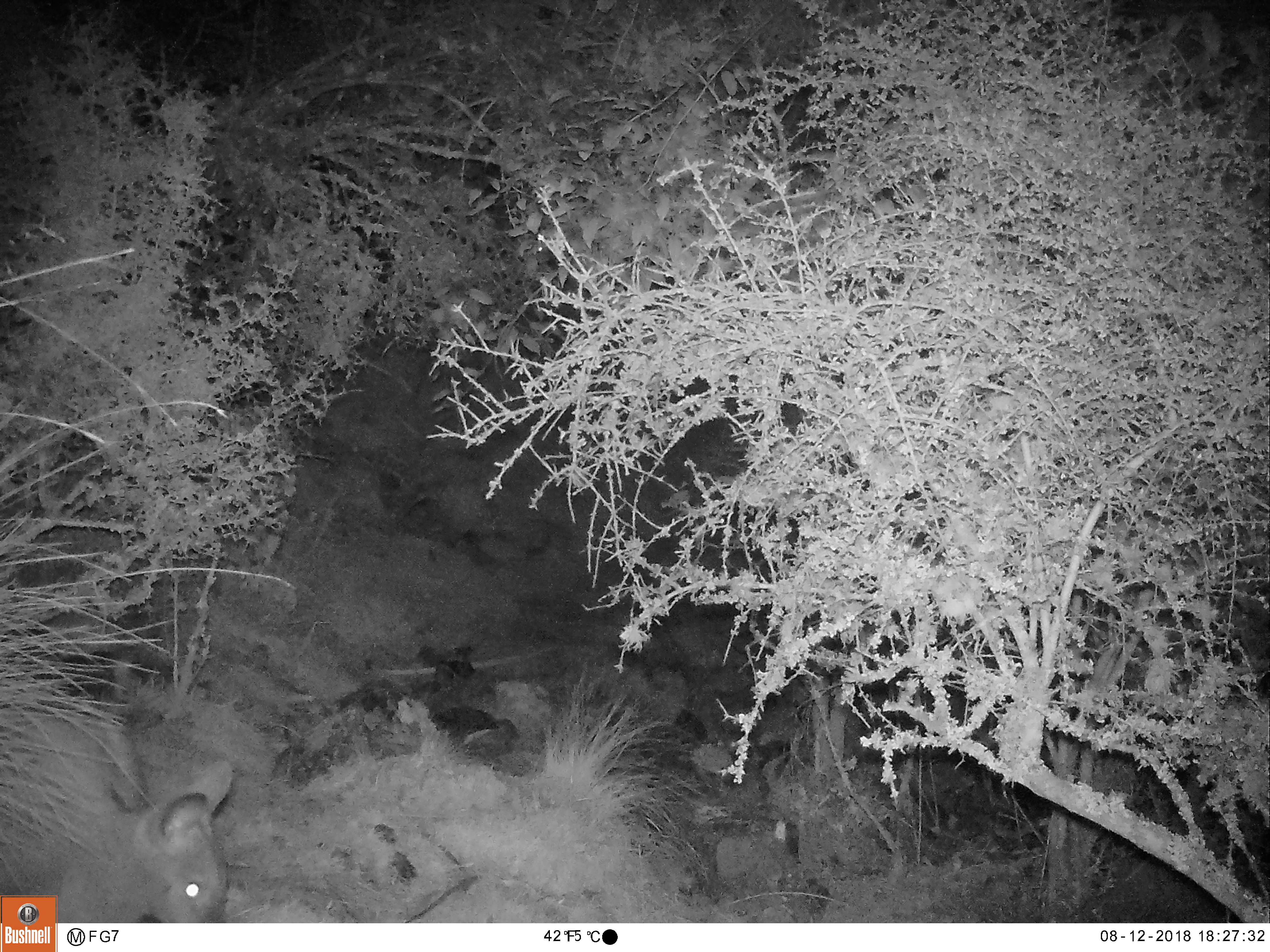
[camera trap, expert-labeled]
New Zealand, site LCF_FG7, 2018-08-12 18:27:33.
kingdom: Animalia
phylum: Chordata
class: Mammalia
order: Diprotodontia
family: Macropodidae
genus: Notamacropus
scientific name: Notamacropus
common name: wallaby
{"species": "wallaby (Notamacropus)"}